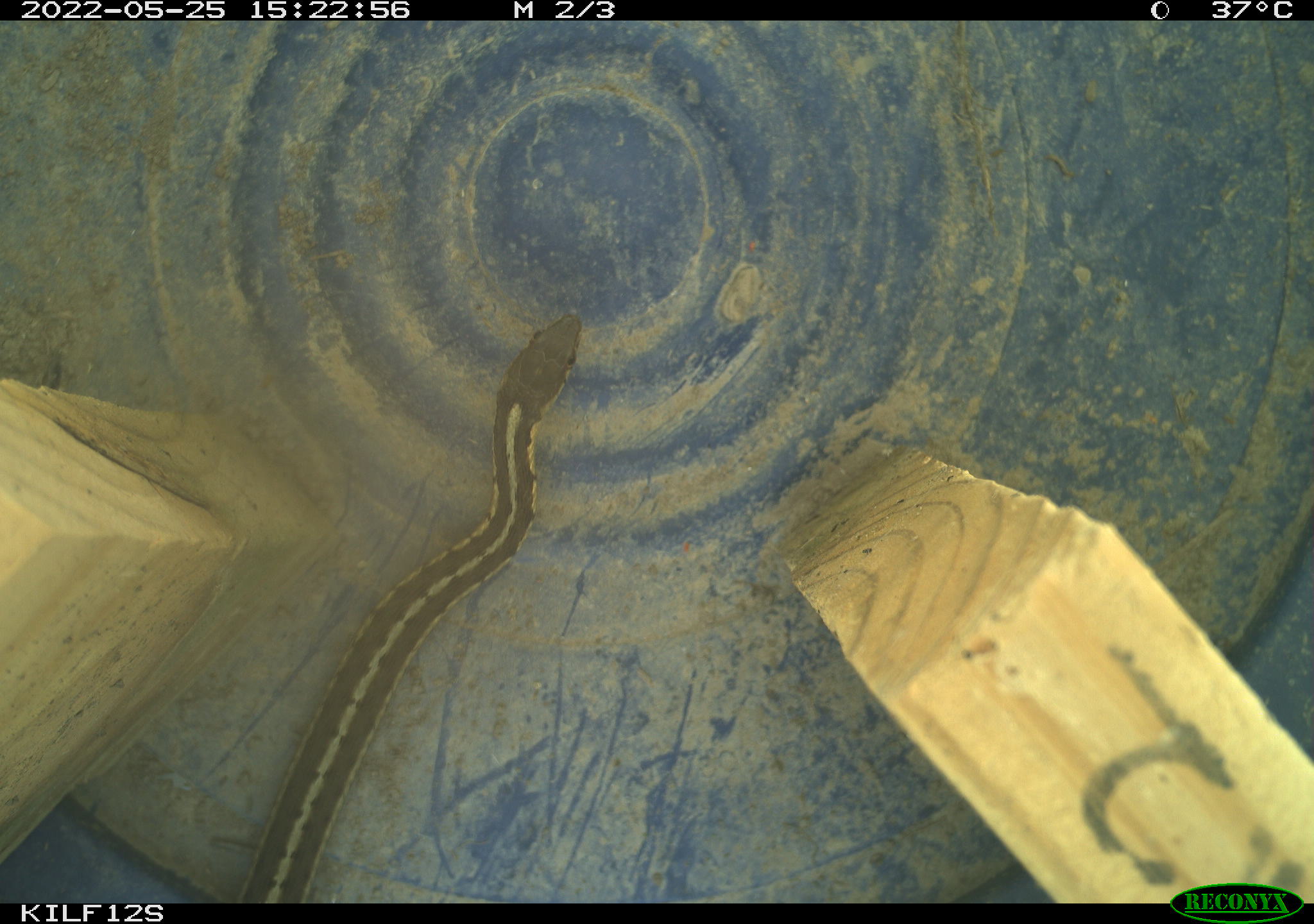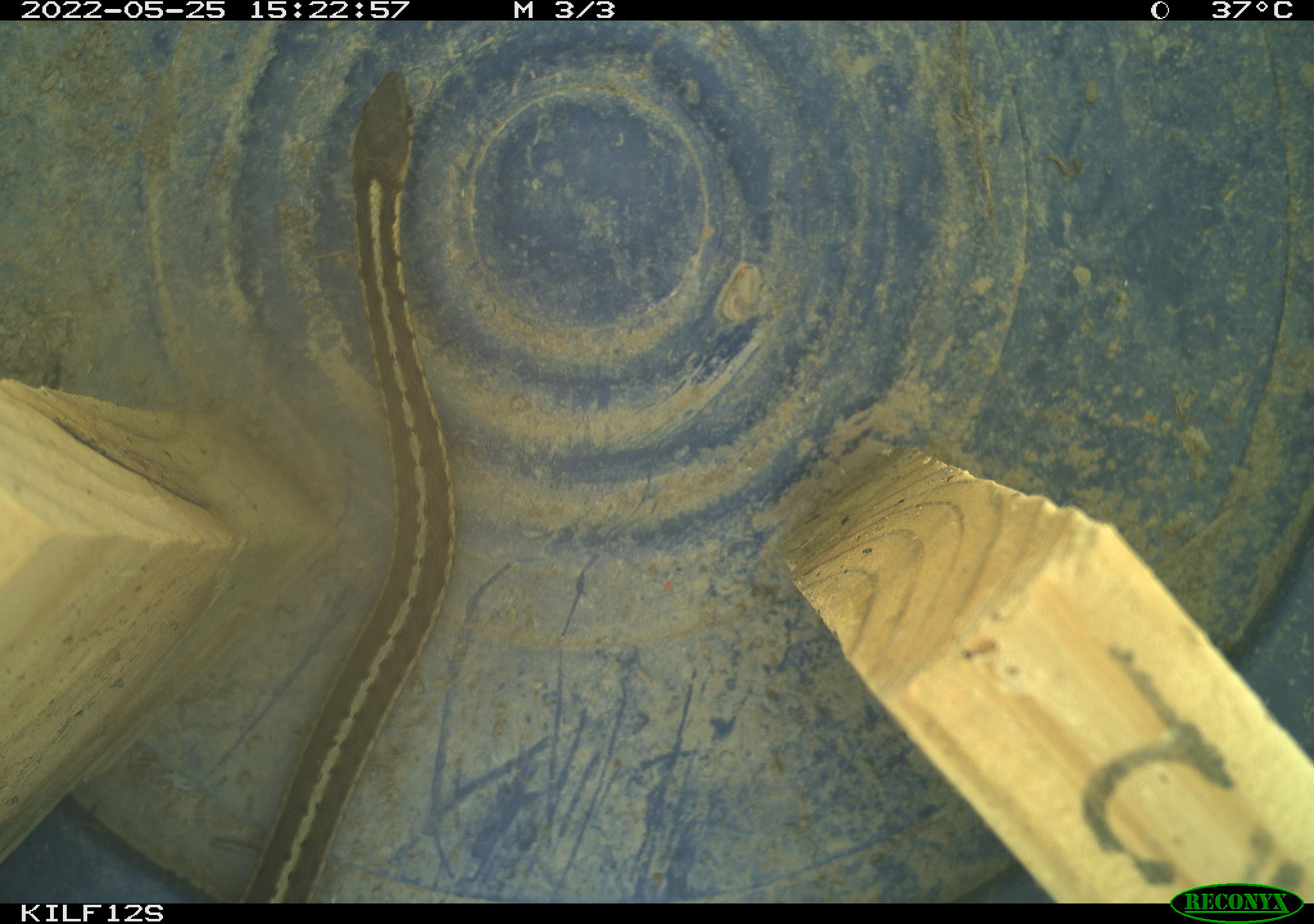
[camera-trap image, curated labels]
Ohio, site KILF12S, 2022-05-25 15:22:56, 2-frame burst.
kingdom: Animalia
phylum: Chordata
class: Reptilia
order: Squamata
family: Colubridae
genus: Thamnophis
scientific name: Thamnophis sirtalis sirtalis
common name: eastern gartersnake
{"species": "eastern gartersnake (Thamnophis sirtalis sirtalis)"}